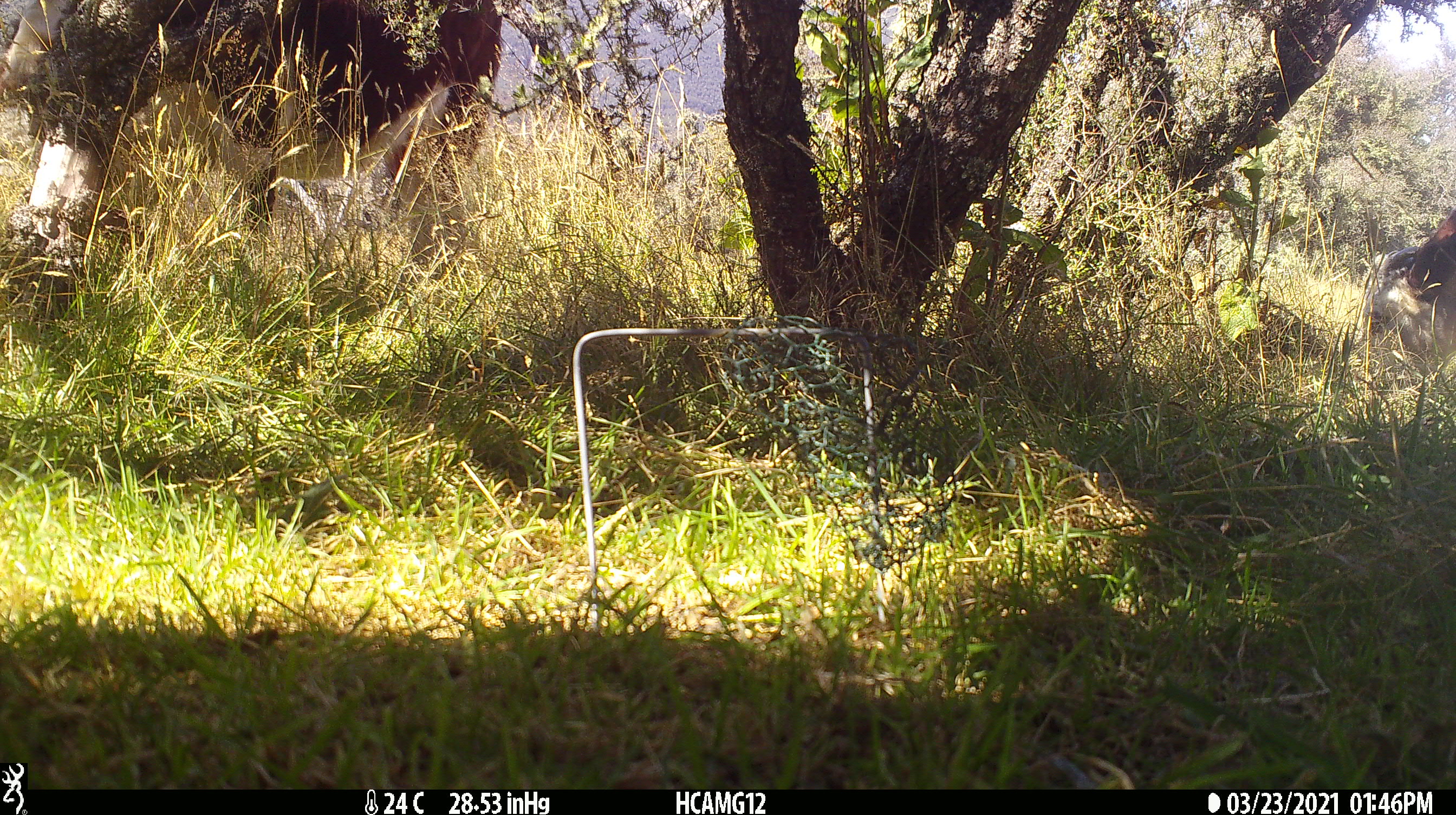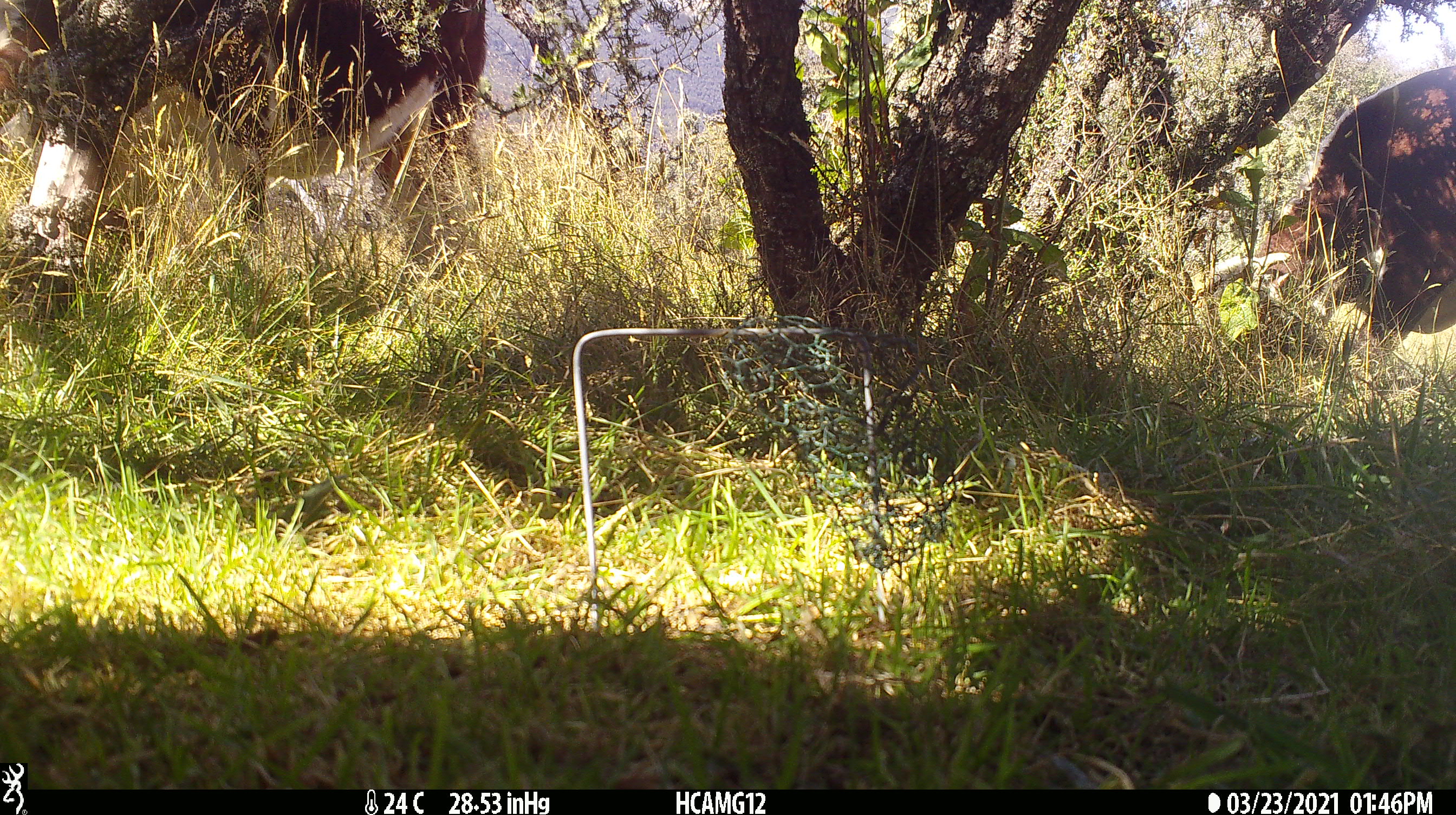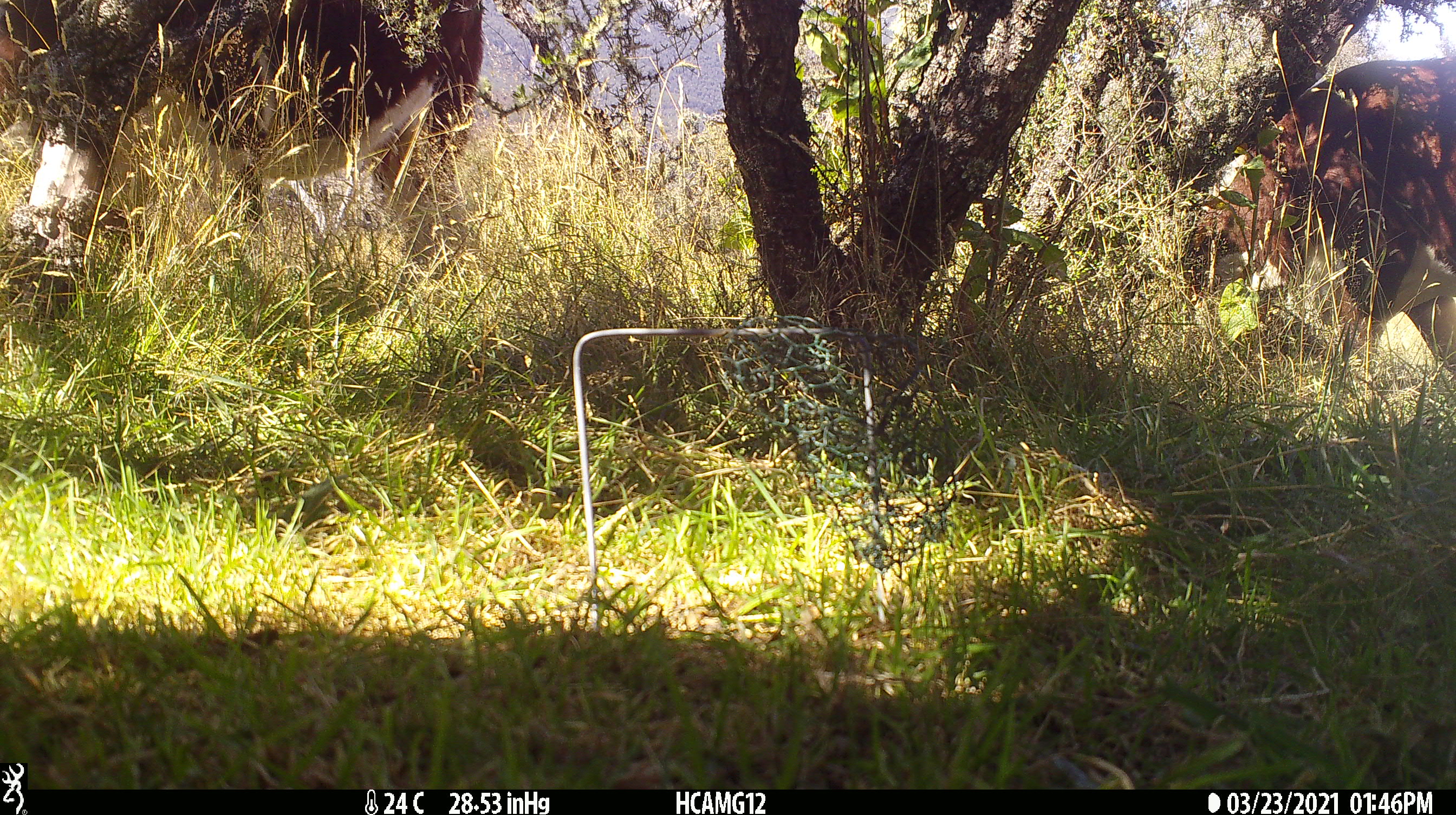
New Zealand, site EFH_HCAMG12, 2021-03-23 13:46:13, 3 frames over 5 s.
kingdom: Animalia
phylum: Chordata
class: Mammalia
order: Artiodactyla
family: Bovidae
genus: Bos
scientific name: Bos taurus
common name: domestic cow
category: cow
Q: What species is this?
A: Cow (domestic cow) (Bos taurus).